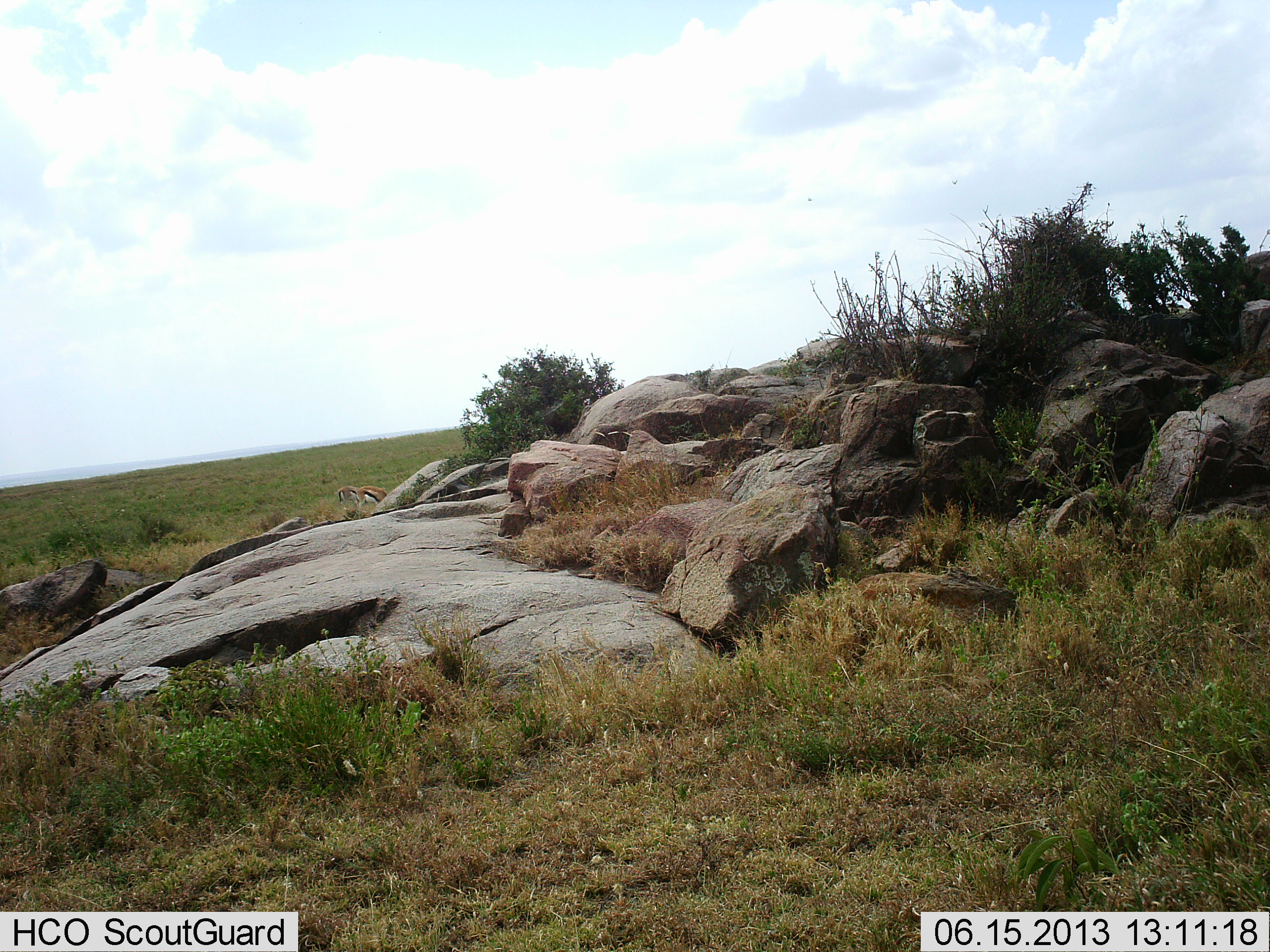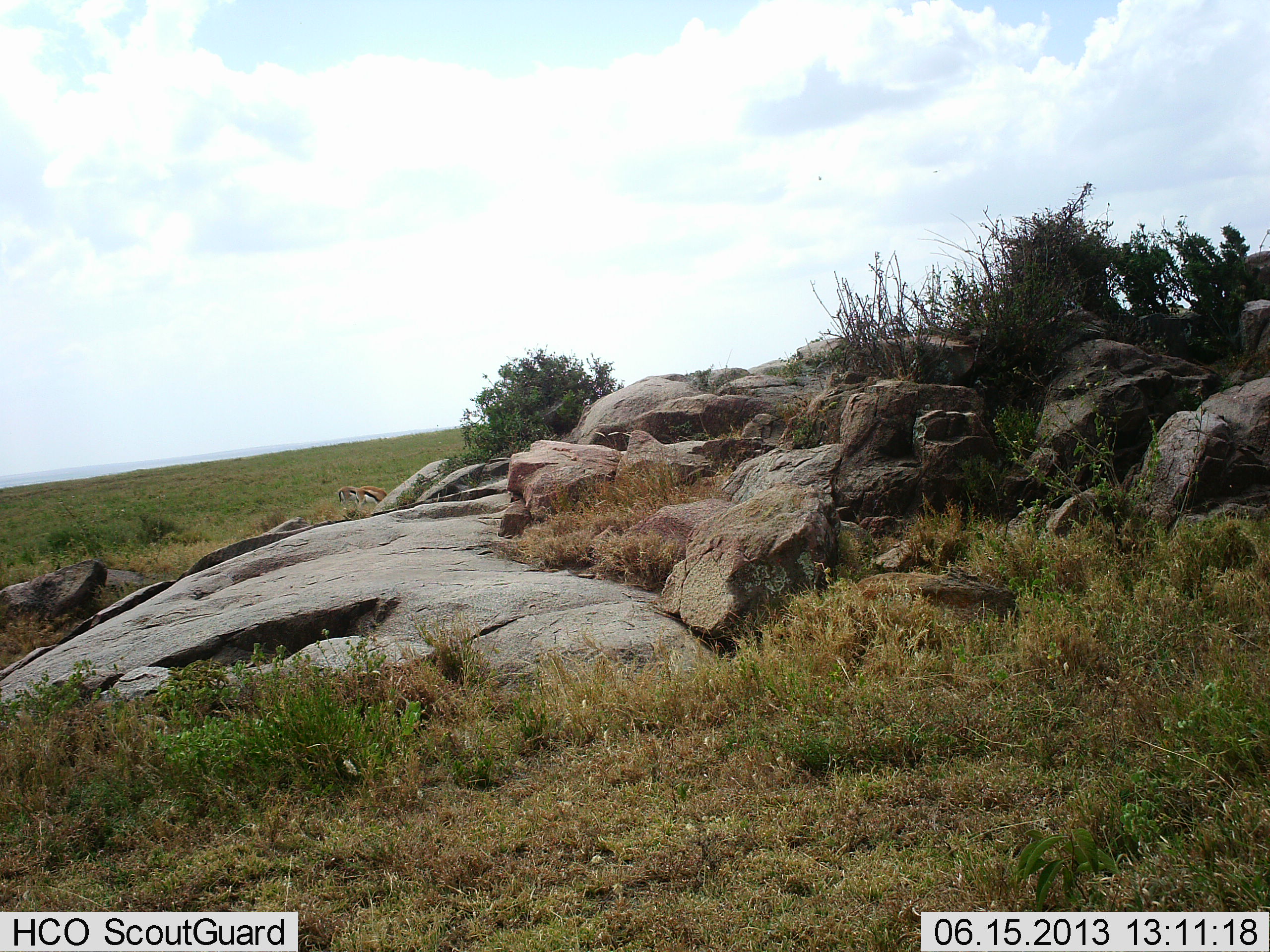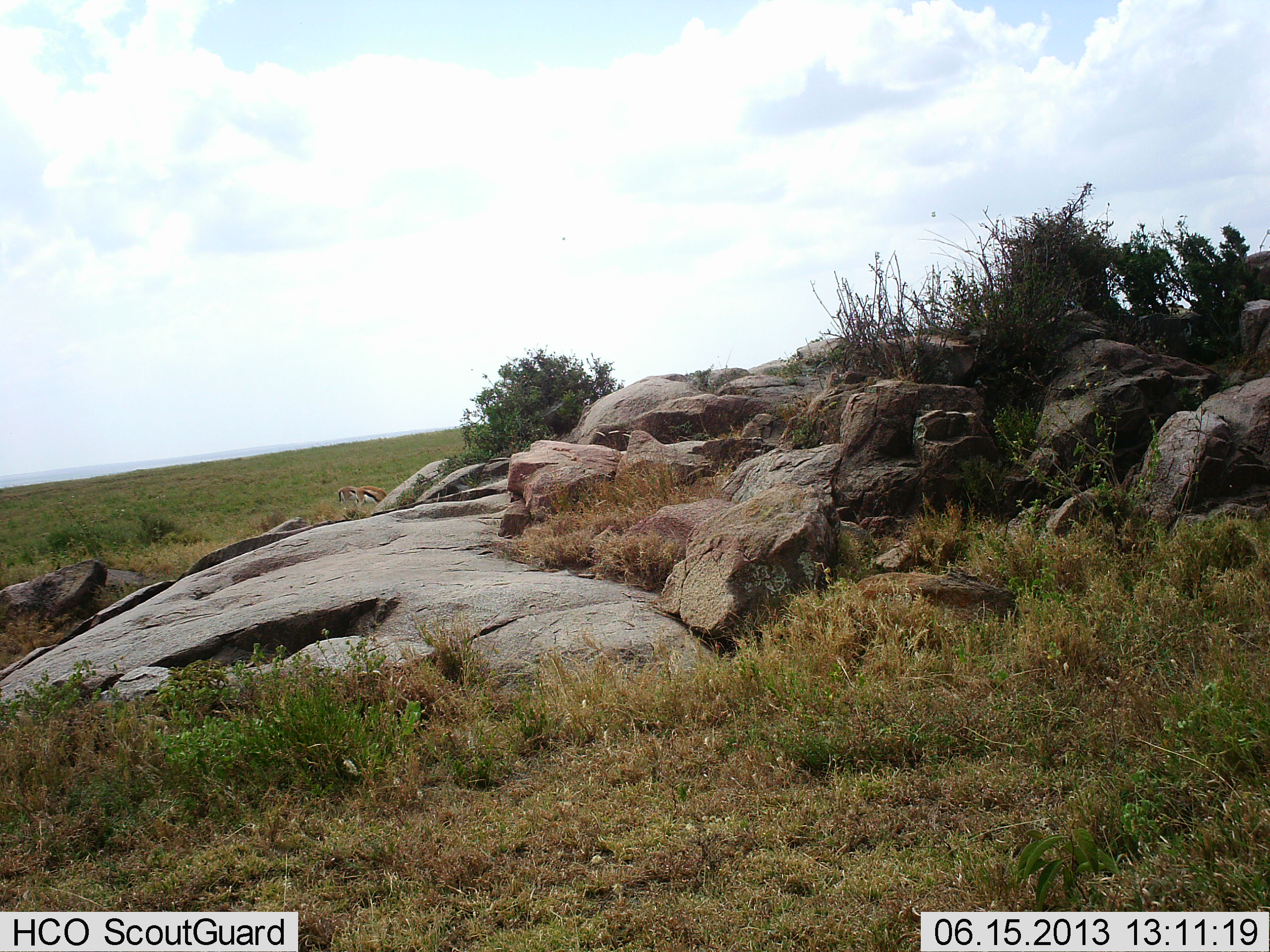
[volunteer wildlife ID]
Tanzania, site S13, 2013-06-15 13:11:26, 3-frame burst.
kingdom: Animalia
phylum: Chordata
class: Mammalia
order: Artiodactyla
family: Bovidae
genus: Eudorcas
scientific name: Eudorcas thomsonii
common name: thomson's gazelle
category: gazellethomsons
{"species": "gazellethomsons (thomson's gazelle) (Eudorcas thomsonii)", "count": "2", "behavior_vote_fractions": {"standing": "55%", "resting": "0%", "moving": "0%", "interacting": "0%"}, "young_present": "0%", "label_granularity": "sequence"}